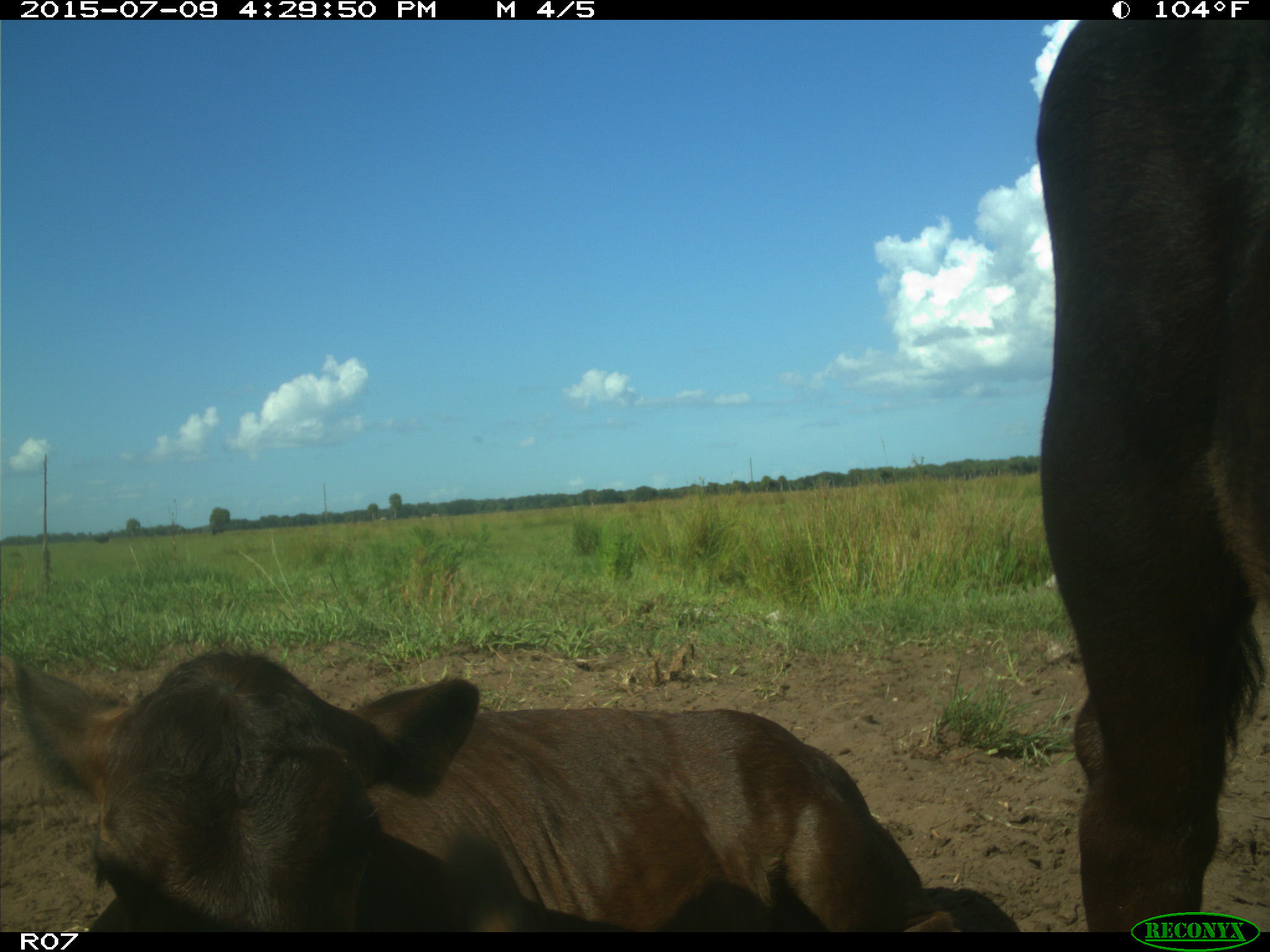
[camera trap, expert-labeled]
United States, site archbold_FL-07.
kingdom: Animalia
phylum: Chordata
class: Mammalia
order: Artiodactyla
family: Bovidae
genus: Bos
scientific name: Bos taurus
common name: domestic cow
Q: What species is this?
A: Bos taurus (domestic cow).